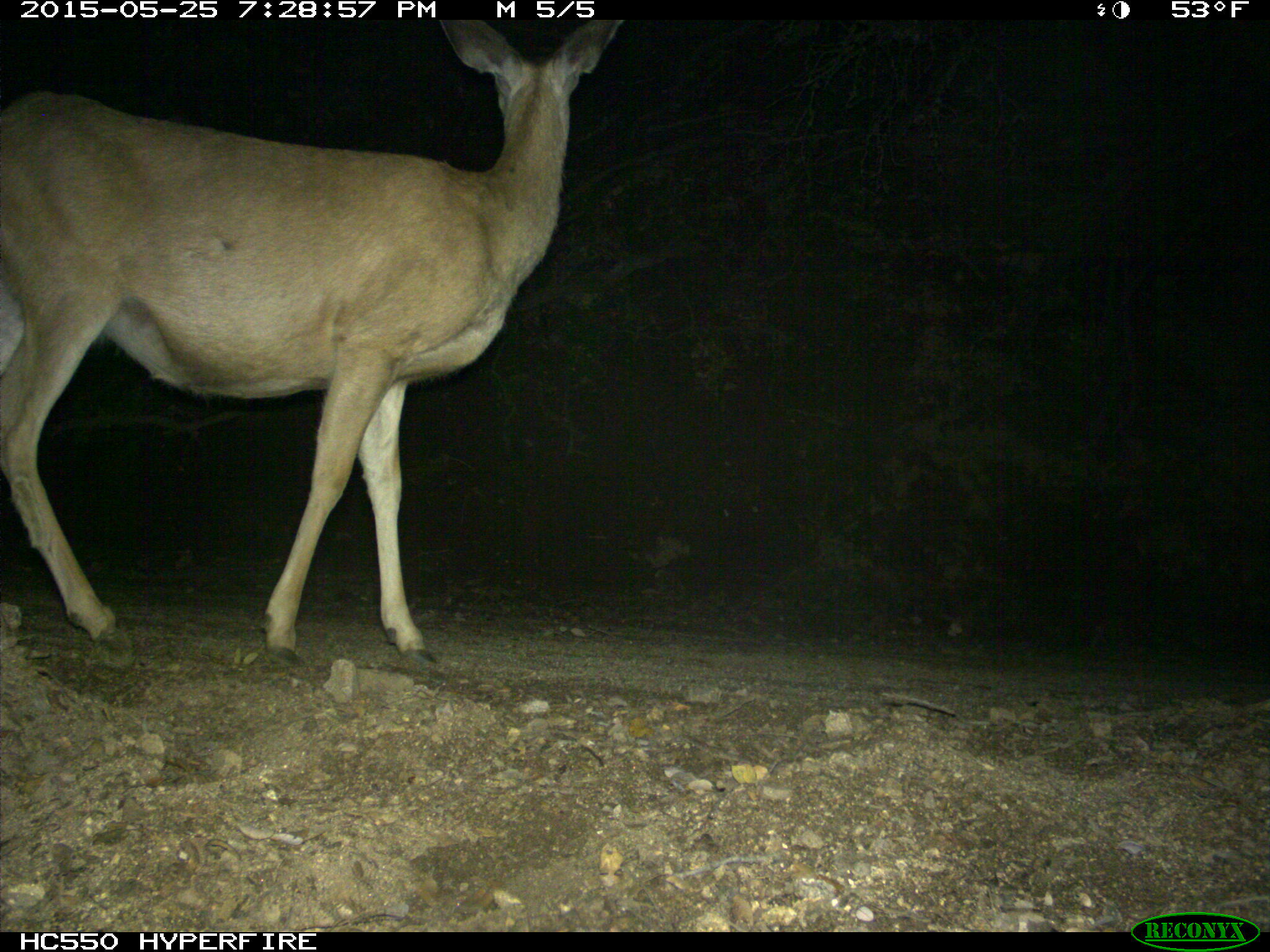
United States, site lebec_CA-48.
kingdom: Animalia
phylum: Chordata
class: Mammalia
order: Artiodactyla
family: Cervidae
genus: Odocoileus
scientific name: Odocoileus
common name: deer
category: unidentified deer